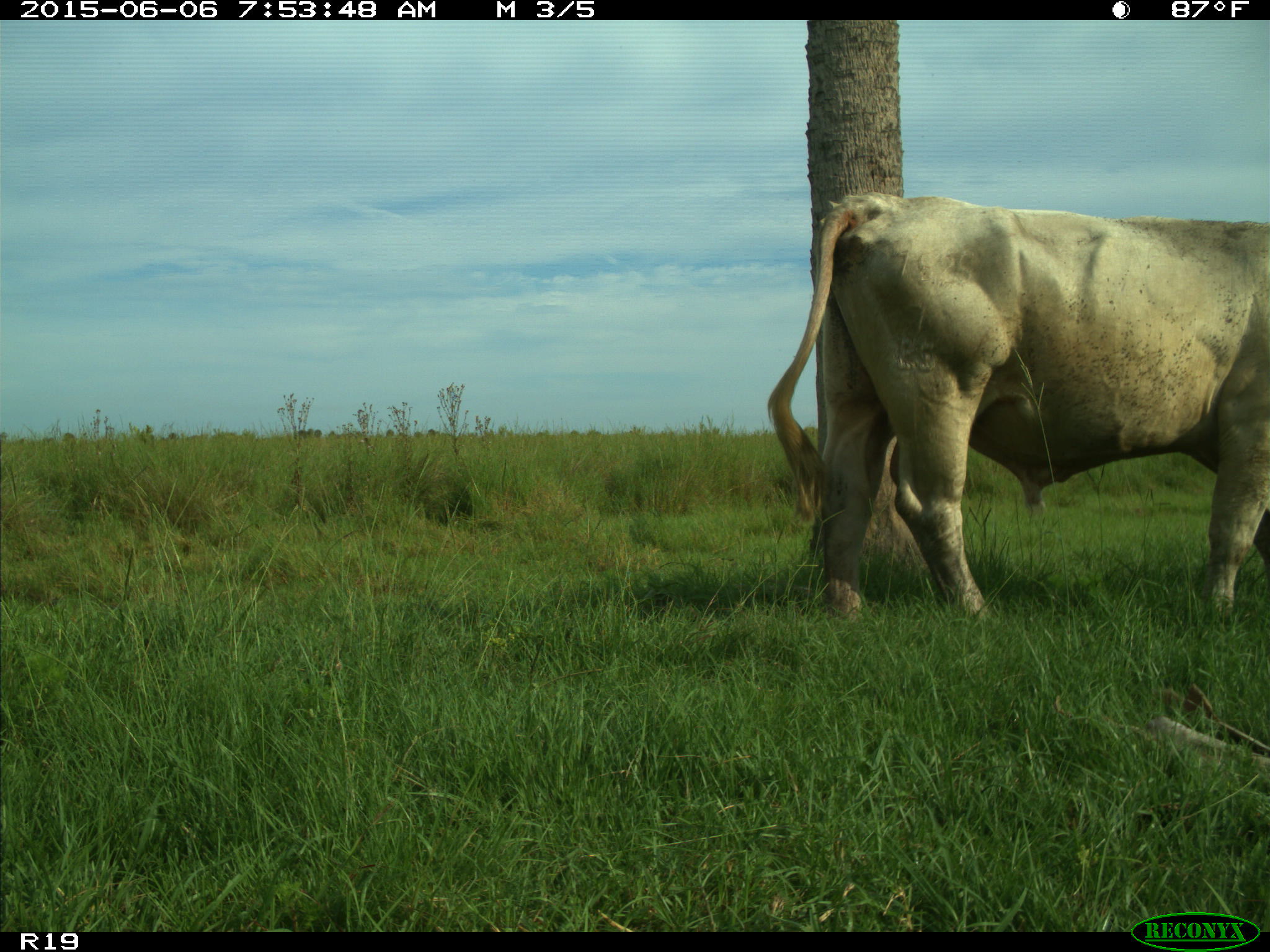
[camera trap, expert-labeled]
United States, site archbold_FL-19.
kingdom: Animalia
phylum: Chordata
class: Mammalia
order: Artiodactyla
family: Bovidae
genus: Bos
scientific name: Bos taurus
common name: domestic cow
Bos taurus (domestic cow).